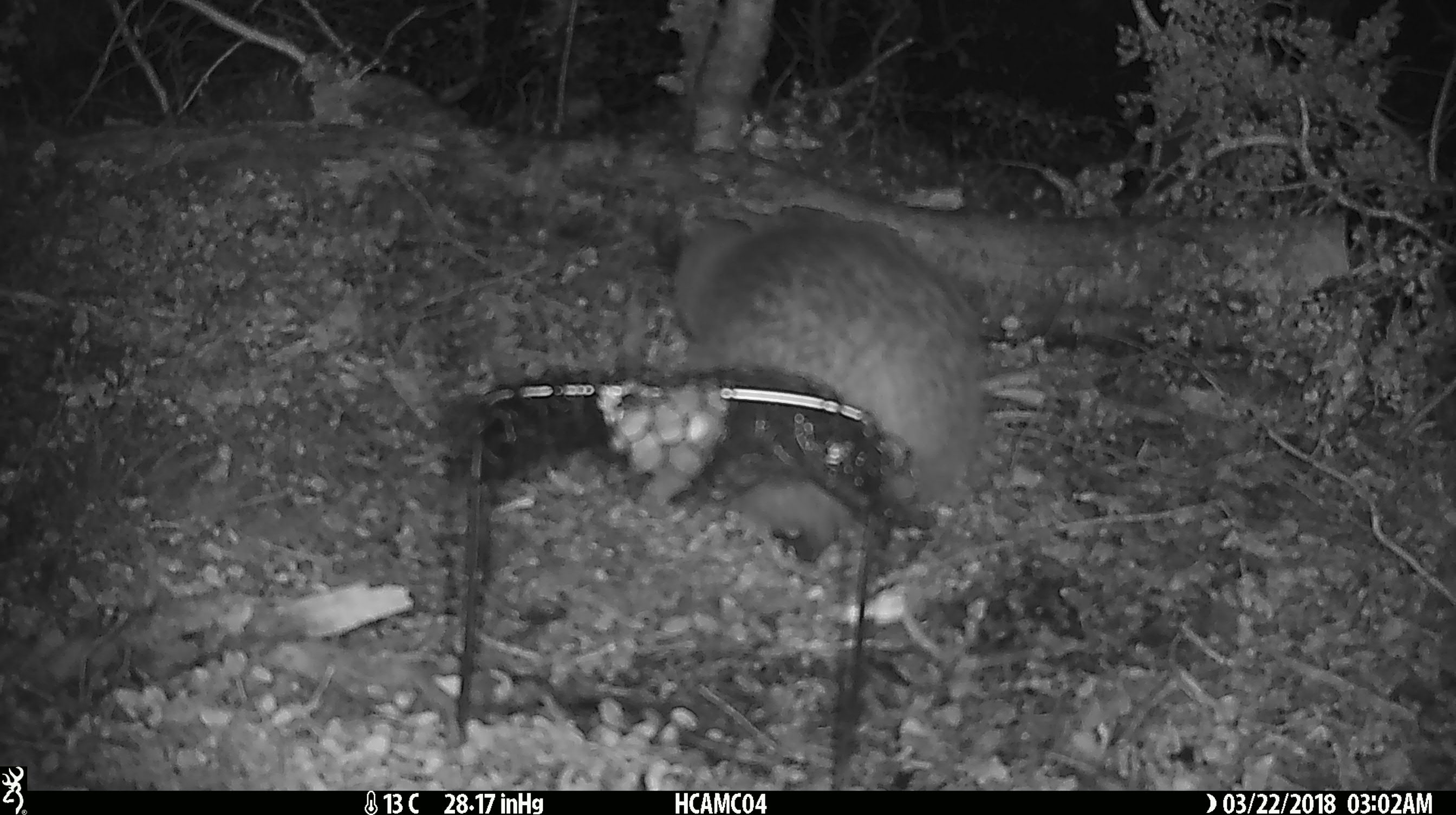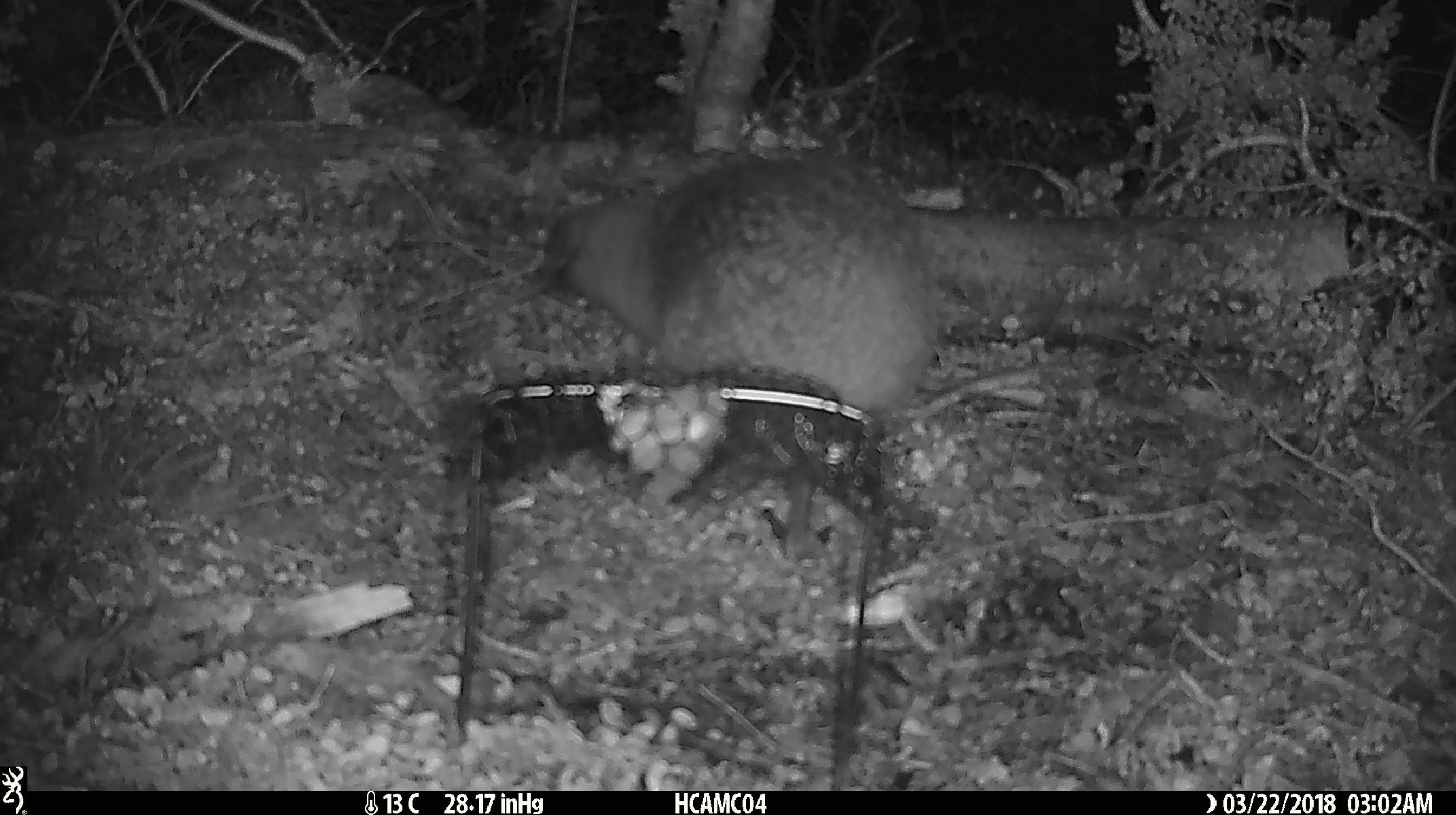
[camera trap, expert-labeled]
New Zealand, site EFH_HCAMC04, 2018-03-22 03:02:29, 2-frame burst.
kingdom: Animalia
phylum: Chordata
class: Aves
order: Apterygiformes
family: Apterygidae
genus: Apteryx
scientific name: Apteryx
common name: kiwi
Kiwi (Apteryx).